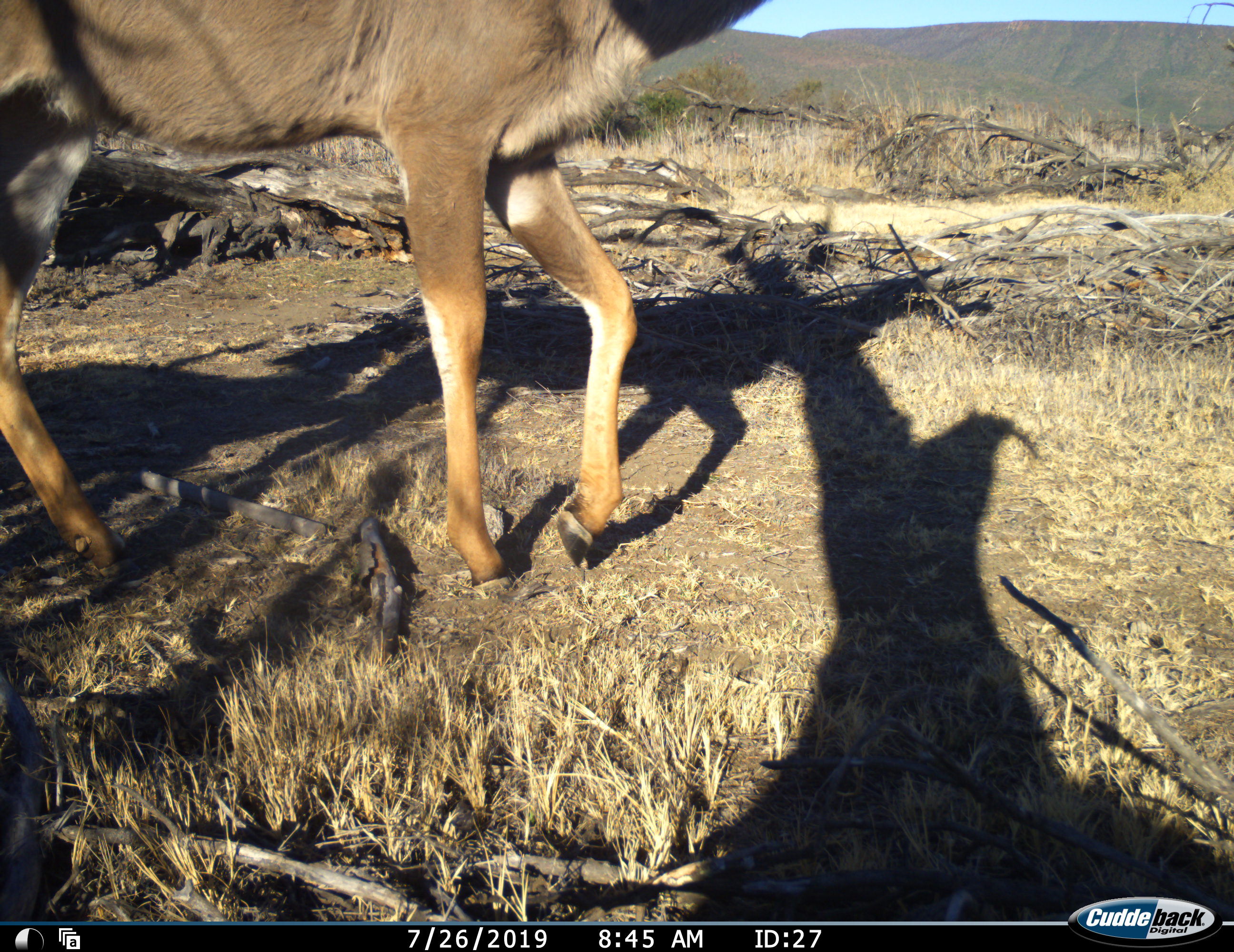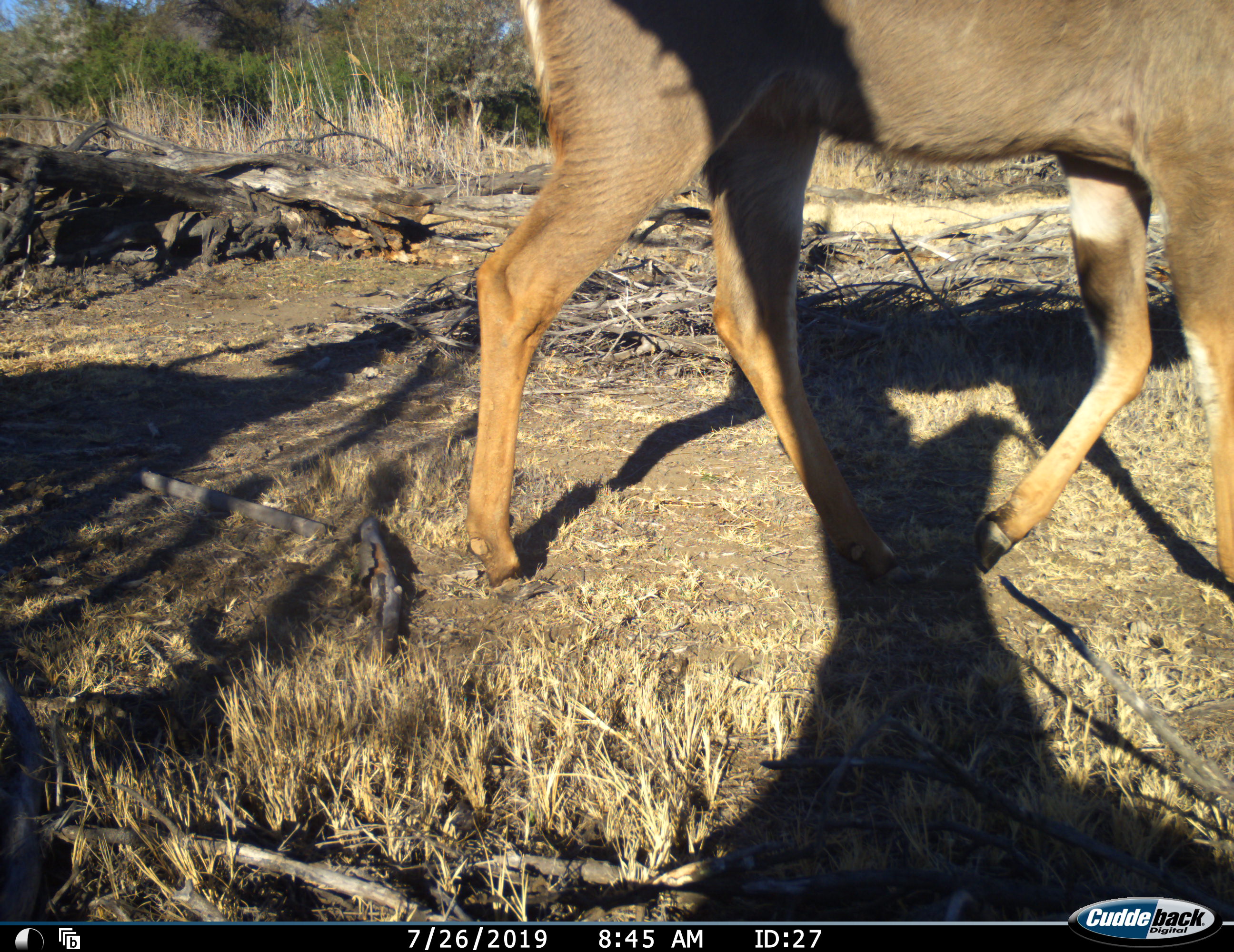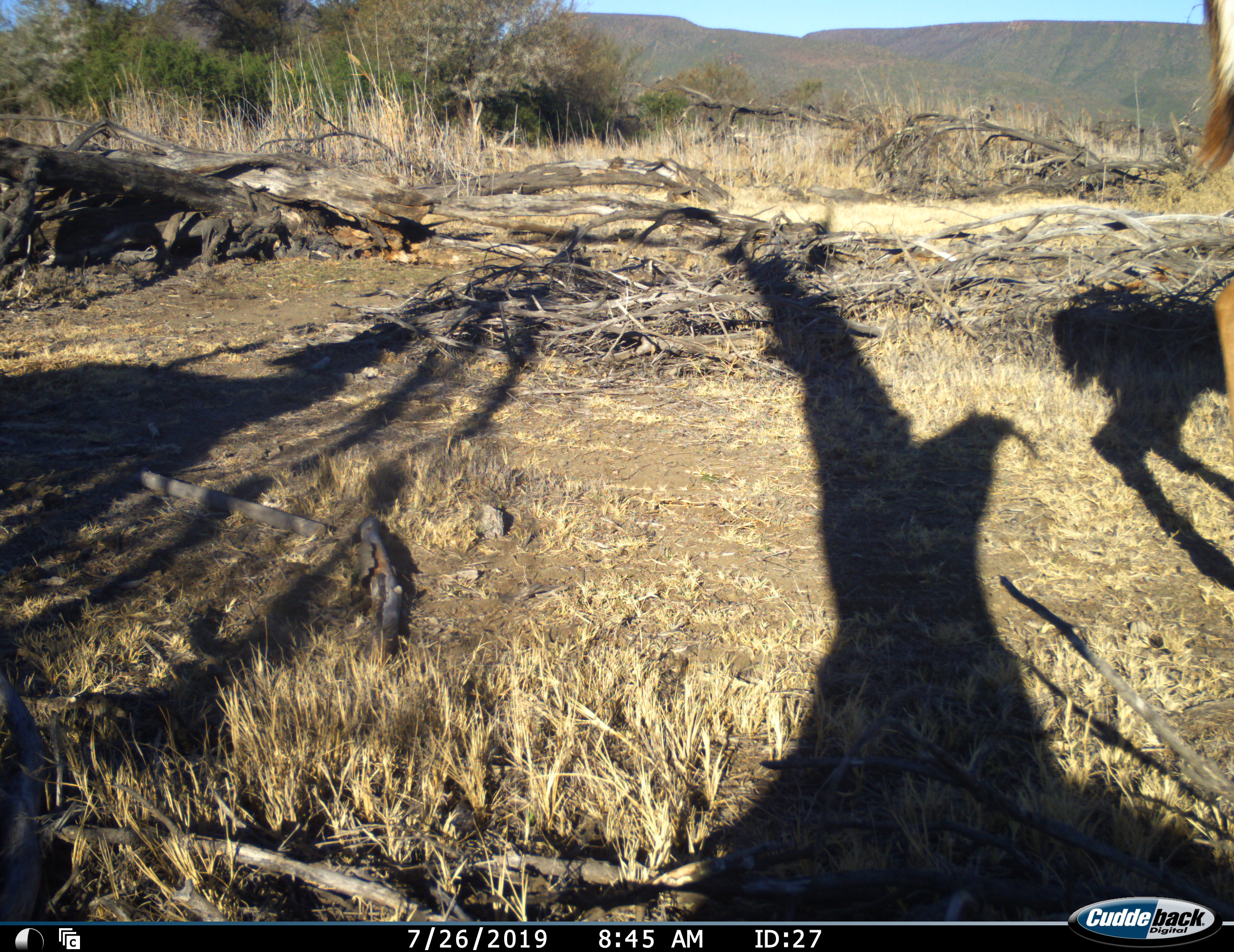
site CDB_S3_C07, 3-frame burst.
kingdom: Animalia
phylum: Chordata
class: Mammalia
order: Artiodactyla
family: Bovidae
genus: Tragelaphus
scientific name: Tragelaphus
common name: kudu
Kudu (Tragelaphus), count 1. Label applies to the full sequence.